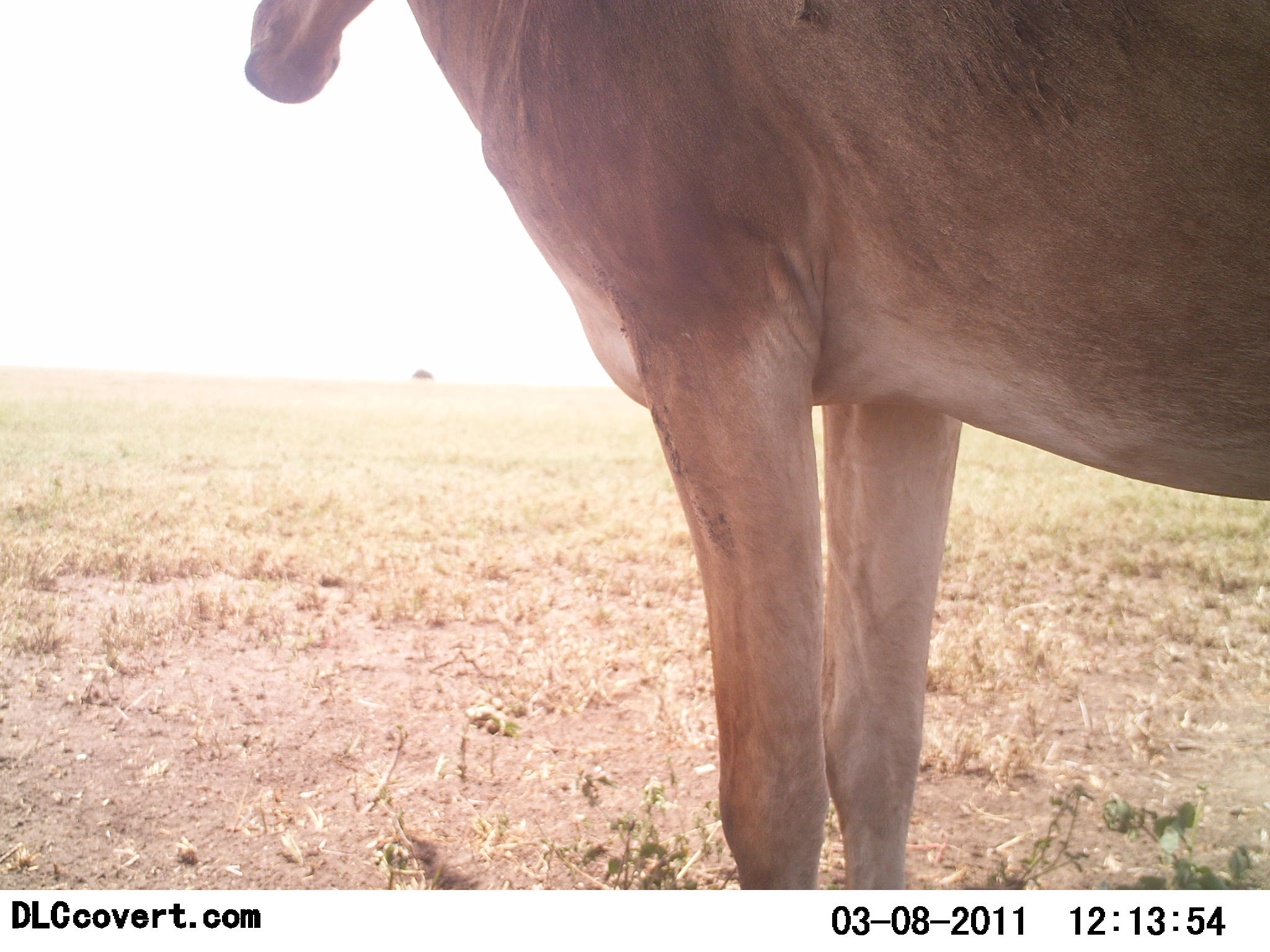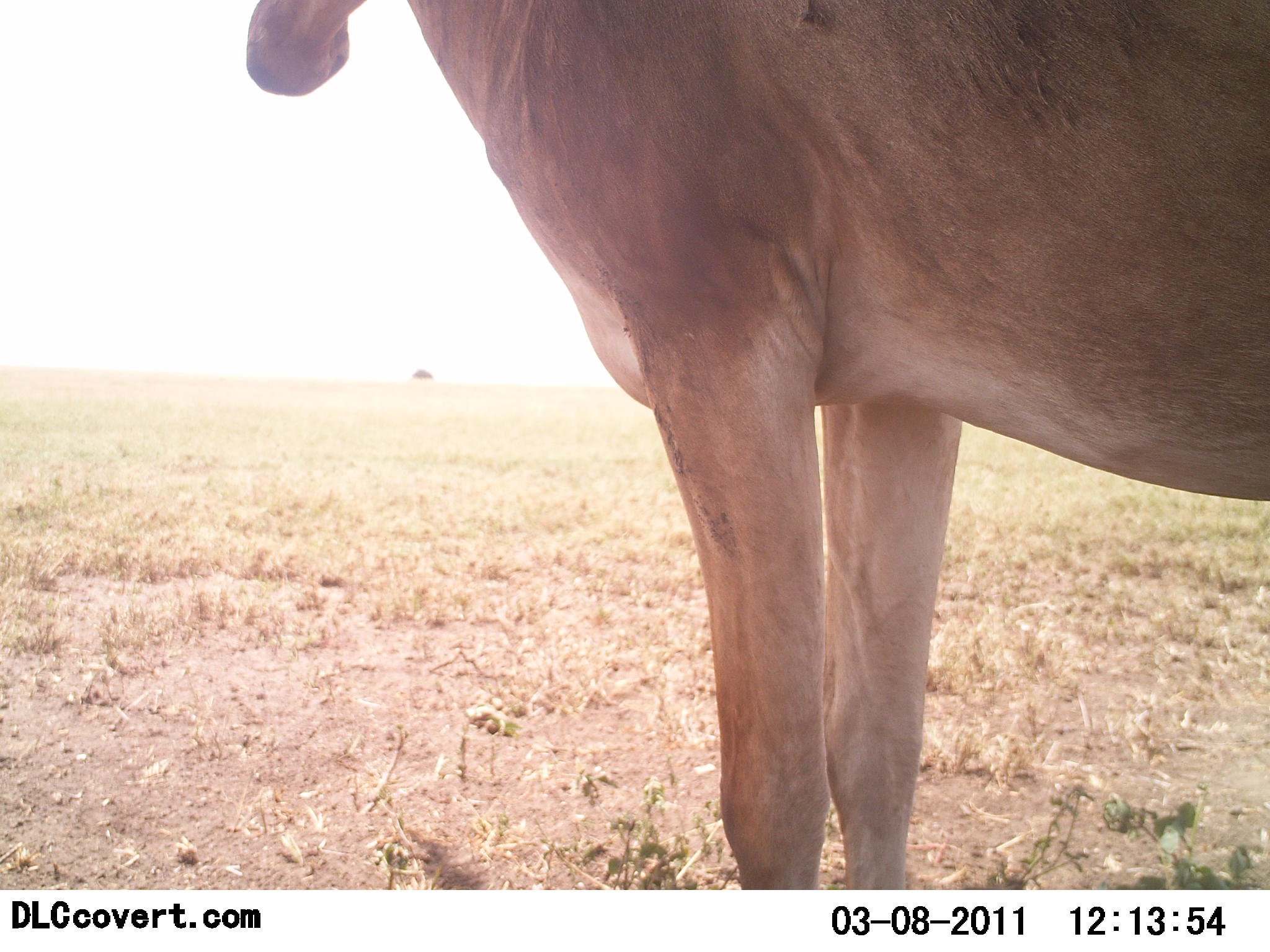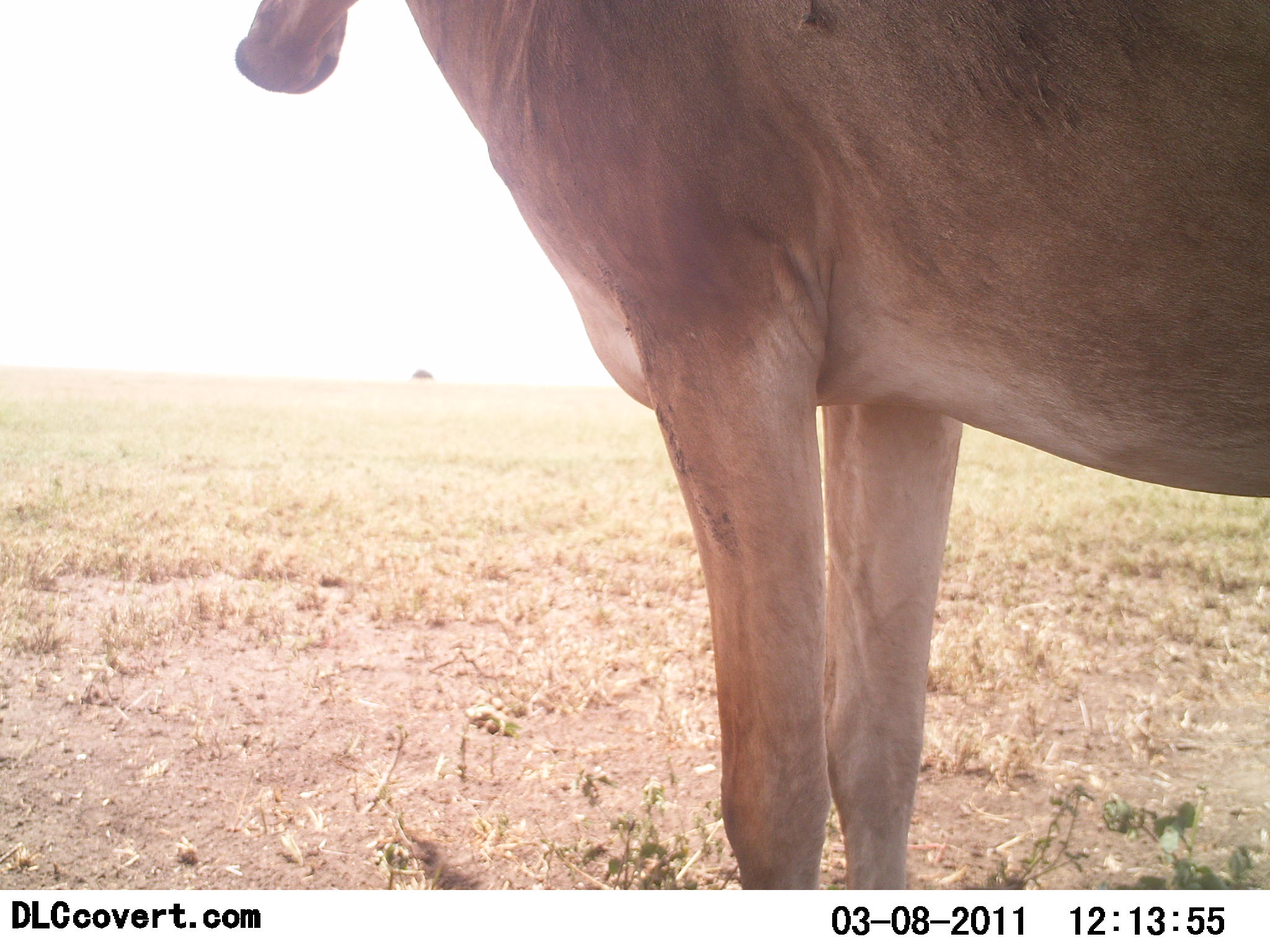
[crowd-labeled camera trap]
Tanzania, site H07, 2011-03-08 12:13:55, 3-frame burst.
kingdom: Animalia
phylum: Chordata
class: Mammalia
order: Artiodactyla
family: Bovidae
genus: Alcelaphus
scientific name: Alcelaphus buselaphus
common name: hartebeest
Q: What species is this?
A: Hartebeest (Alcelaphus buselaphus).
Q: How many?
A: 1.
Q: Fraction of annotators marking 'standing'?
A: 100%.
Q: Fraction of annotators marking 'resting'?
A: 0%.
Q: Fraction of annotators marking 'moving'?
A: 0%.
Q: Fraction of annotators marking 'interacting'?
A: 0%.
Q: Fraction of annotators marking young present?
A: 0%.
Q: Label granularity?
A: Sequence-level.